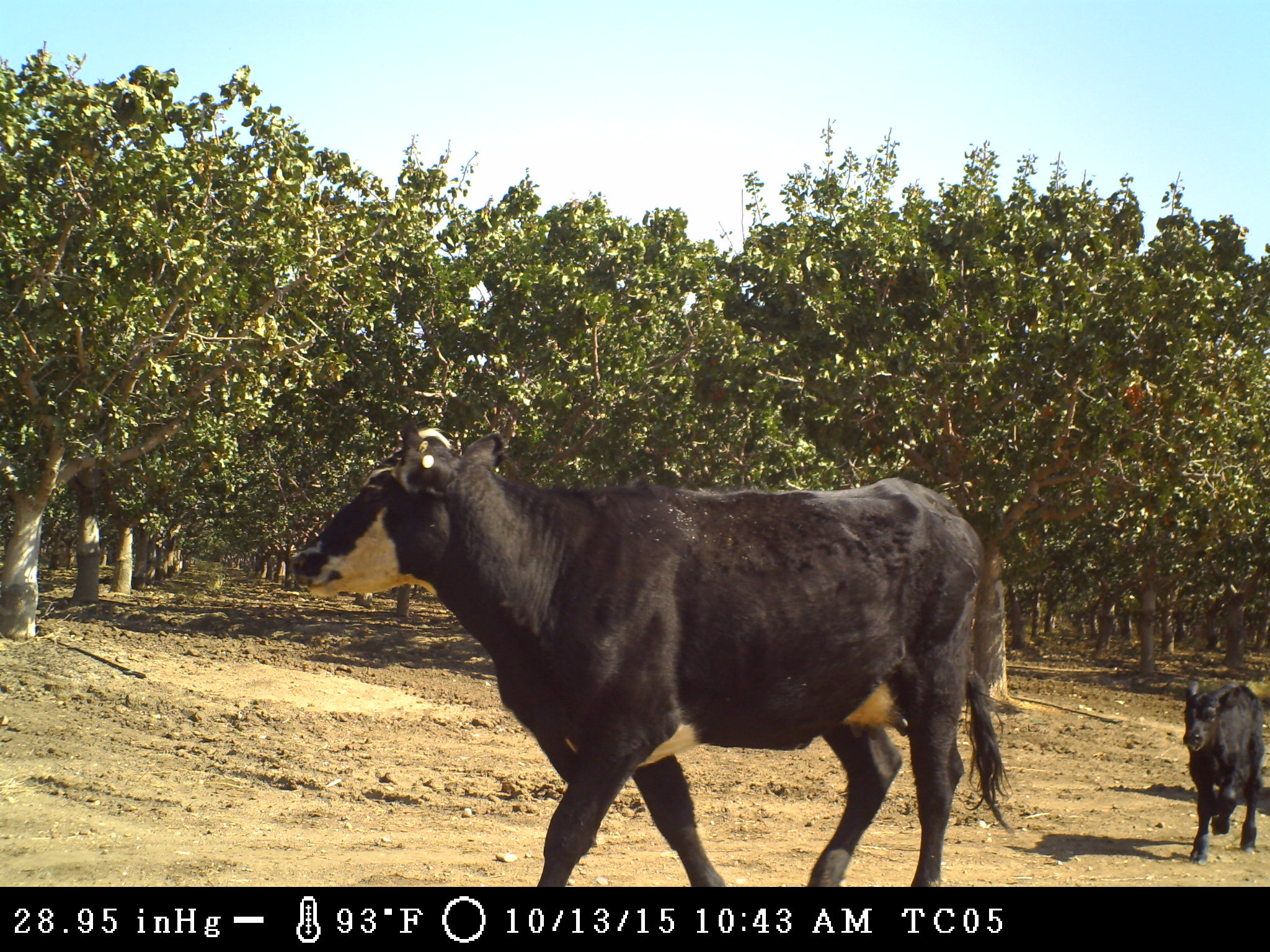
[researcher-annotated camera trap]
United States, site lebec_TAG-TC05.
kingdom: Animalia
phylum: Chordata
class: Mammalia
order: Artiodactyla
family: Bovidae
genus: Bos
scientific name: Bos taurus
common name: domestic cow